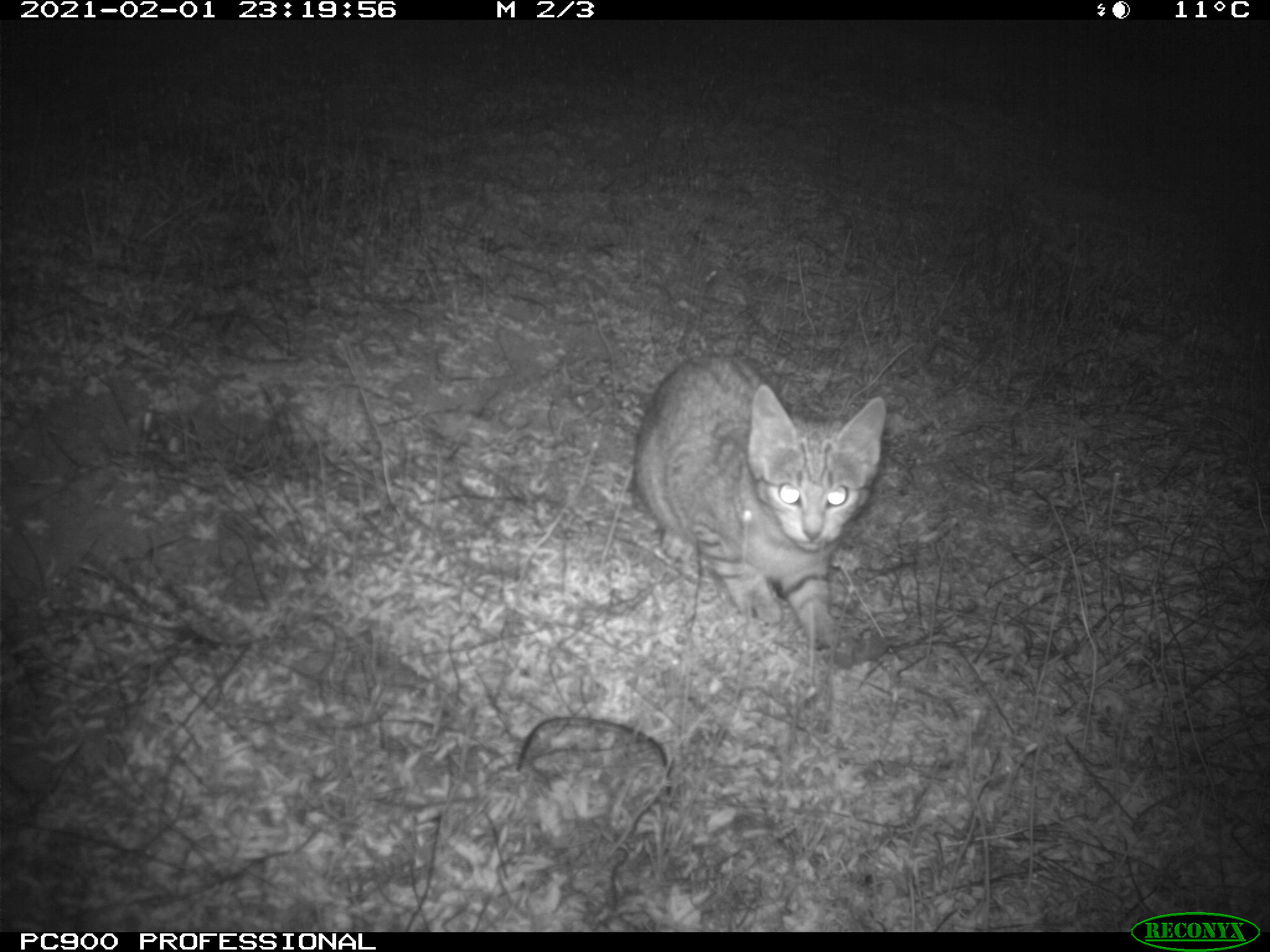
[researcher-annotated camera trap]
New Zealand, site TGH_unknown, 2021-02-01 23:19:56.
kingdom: Animalia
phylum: Chordata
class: Mammalia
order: Carnivora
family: Felidae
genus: Felis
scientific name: Felis catus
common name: domestic cat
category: cat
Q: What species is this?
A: Cat (domestic cat) (Felis catus).